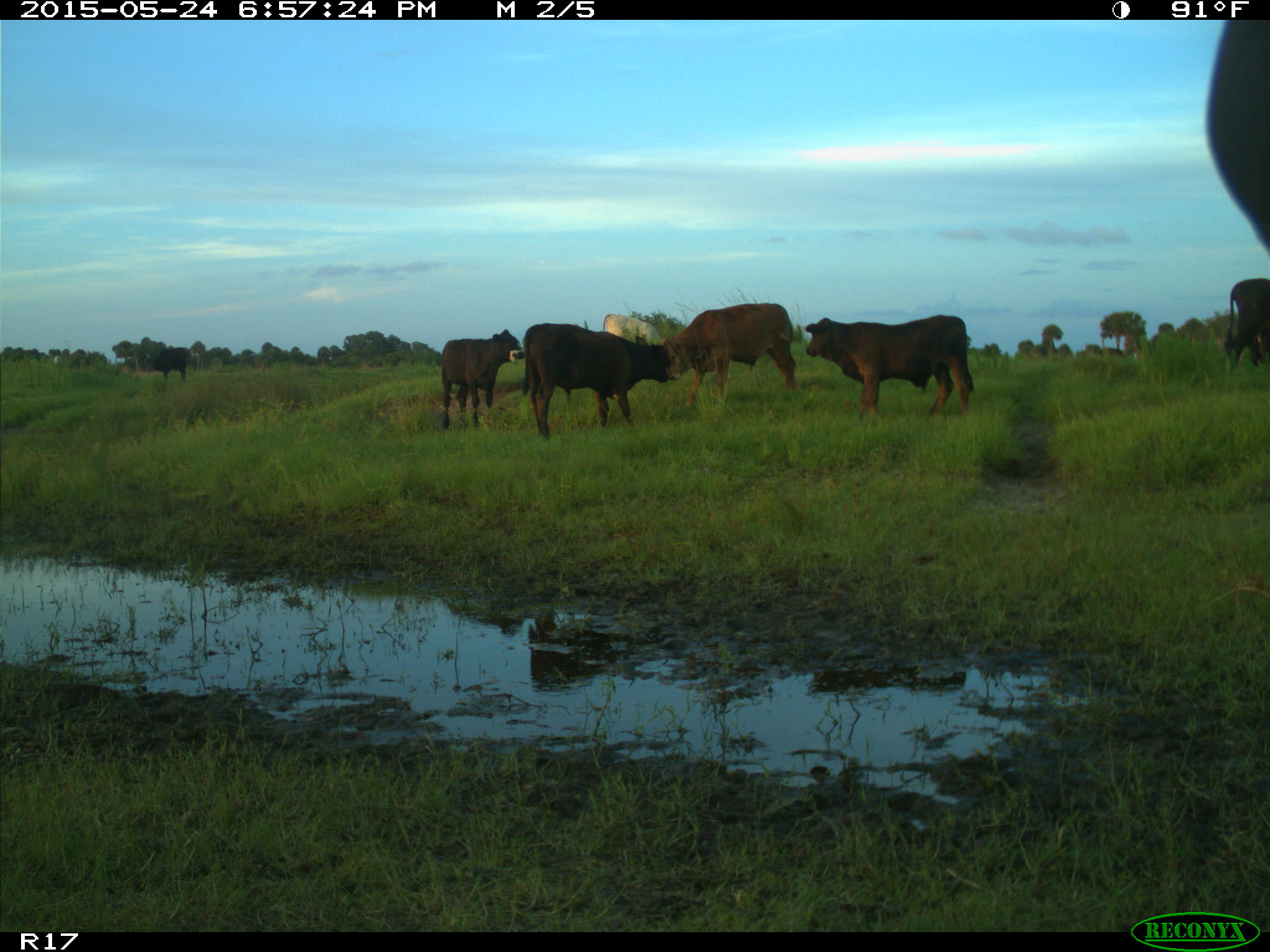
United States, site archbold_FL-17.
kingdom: Animalia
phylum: Chordata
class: Mammalia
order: Artiodactyla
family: Bovidae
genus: Bos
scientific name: Bos taurus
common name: domestic cow